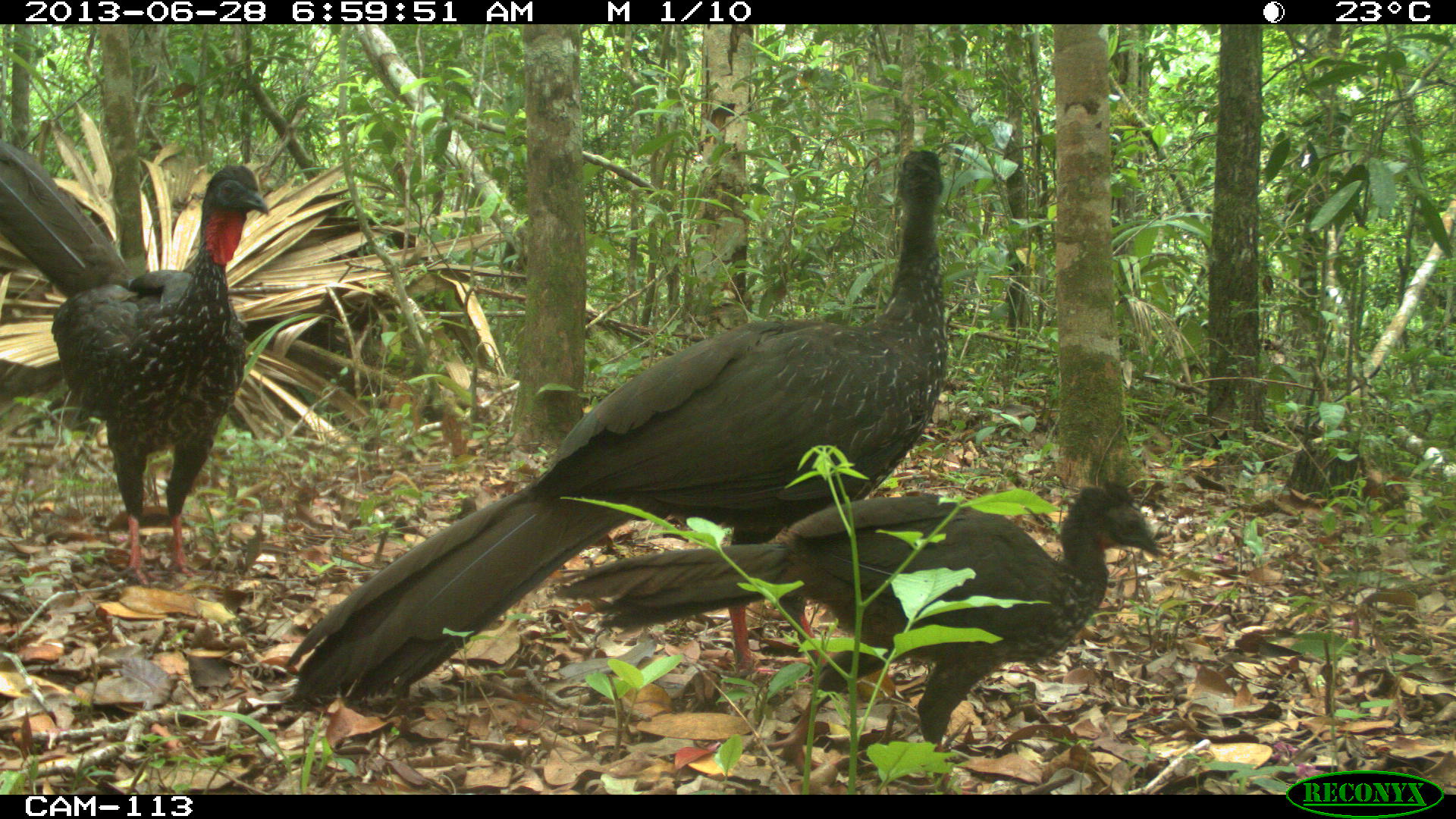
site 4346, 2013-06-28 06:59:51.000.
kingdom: Animalia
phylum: Chordata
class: Aves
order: Galliformes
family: Cracidae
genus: Penelope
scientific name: Penelope purpurascens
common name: crested guan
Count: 4.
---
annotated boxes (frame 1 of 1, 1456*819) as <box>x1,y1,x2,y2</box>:
penelope purpurascens: <box>276,146,948,718</box>; <box>552,477,1166,795</box>; <box>0,139,270,587</box>